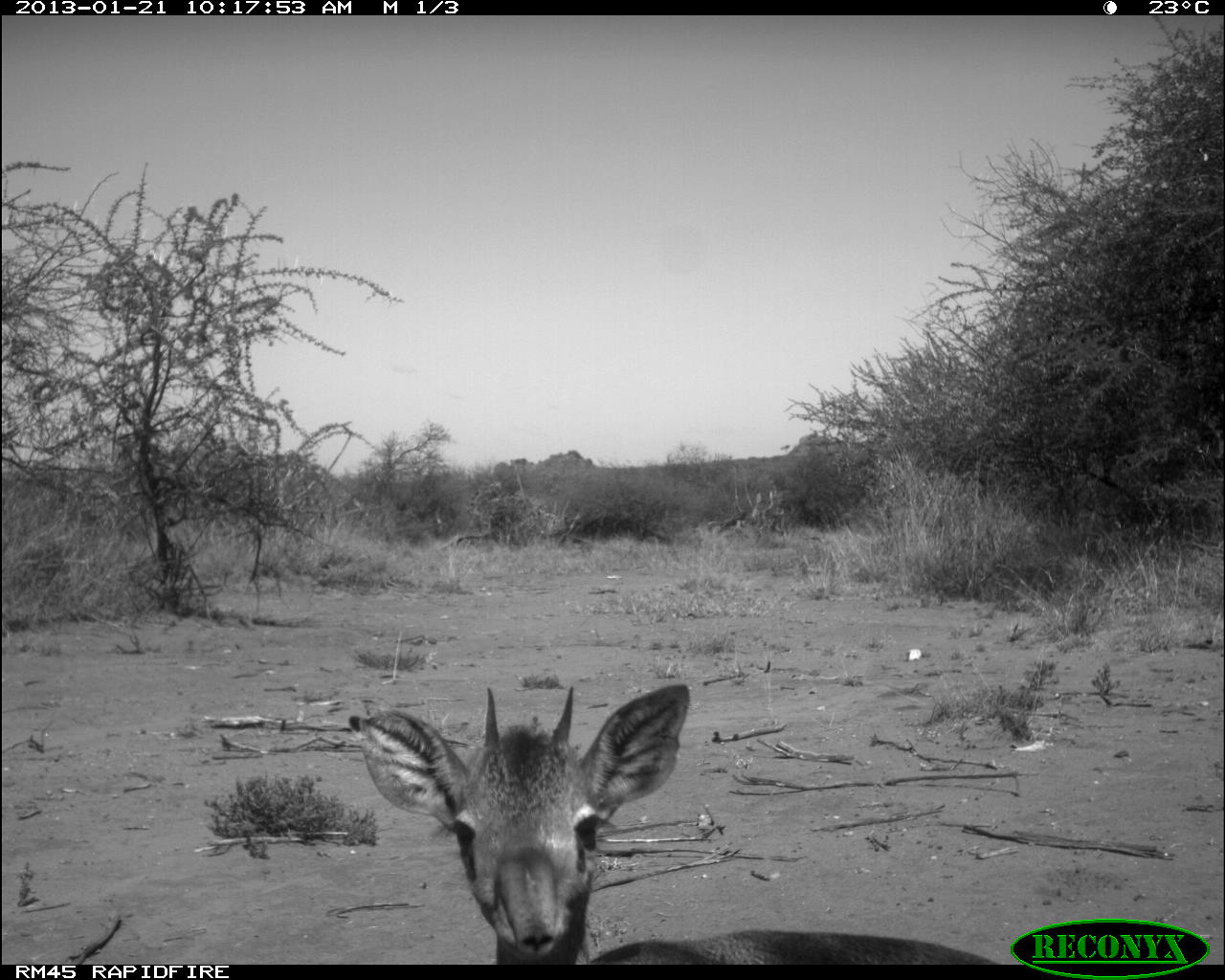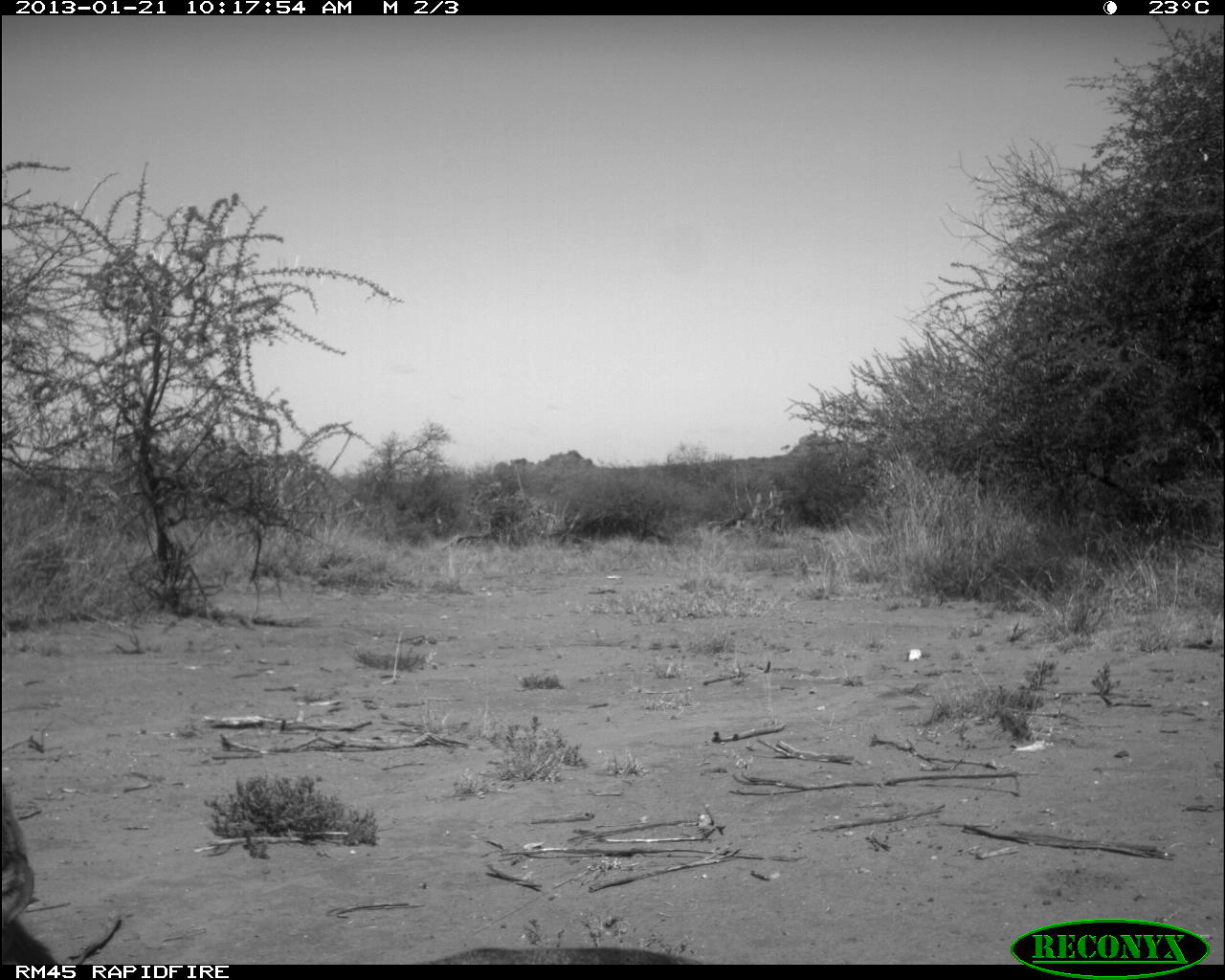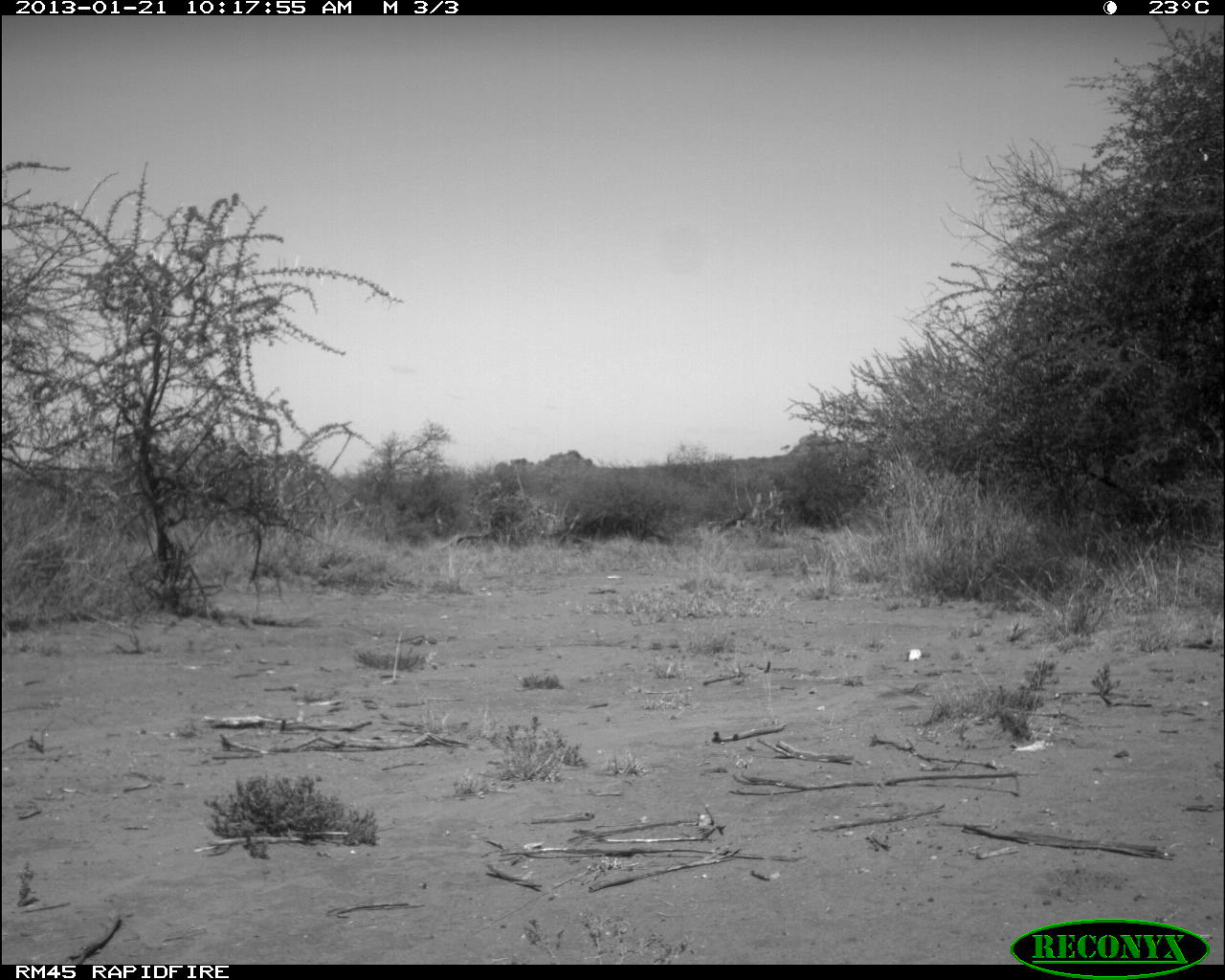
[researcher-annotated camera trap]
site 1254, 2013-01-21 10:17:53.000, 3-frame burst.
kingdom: Animalia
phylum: Chordata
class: Mammalia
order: Artiodactyla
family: Bovidae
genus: Madoqua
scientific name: Madoqua guentheri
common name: günther's dik-dik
Madoqua guentheri (günther's dik-dik), count 1.